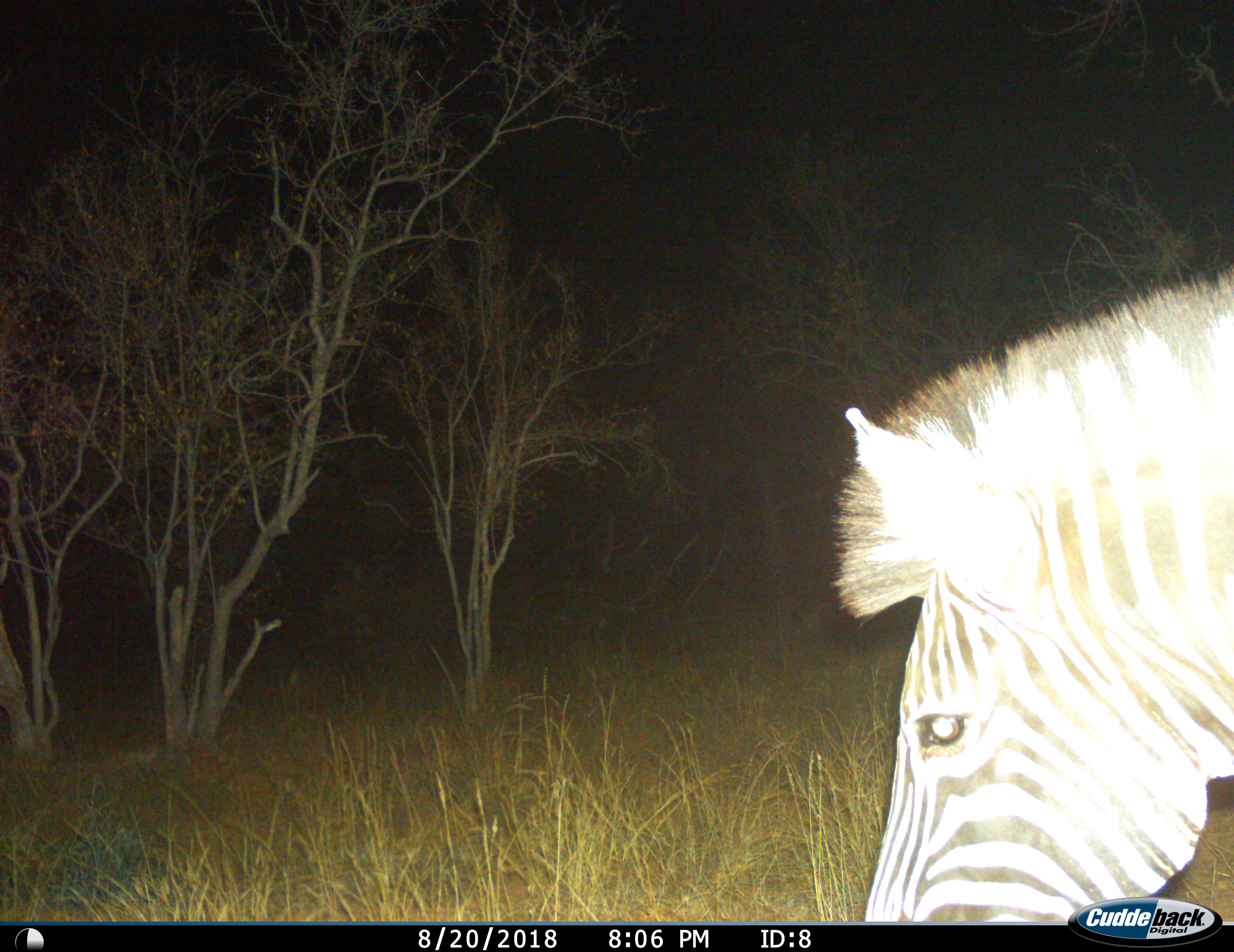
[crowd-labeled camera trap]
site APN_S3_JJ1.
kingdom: Animalia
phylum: Chordata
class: Mammalia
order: Perissodactyla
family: Equidae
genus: Equus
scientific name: Equus quagga burchellii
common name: burchell's zebra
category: zebraburchells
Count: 1.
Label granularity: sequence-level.